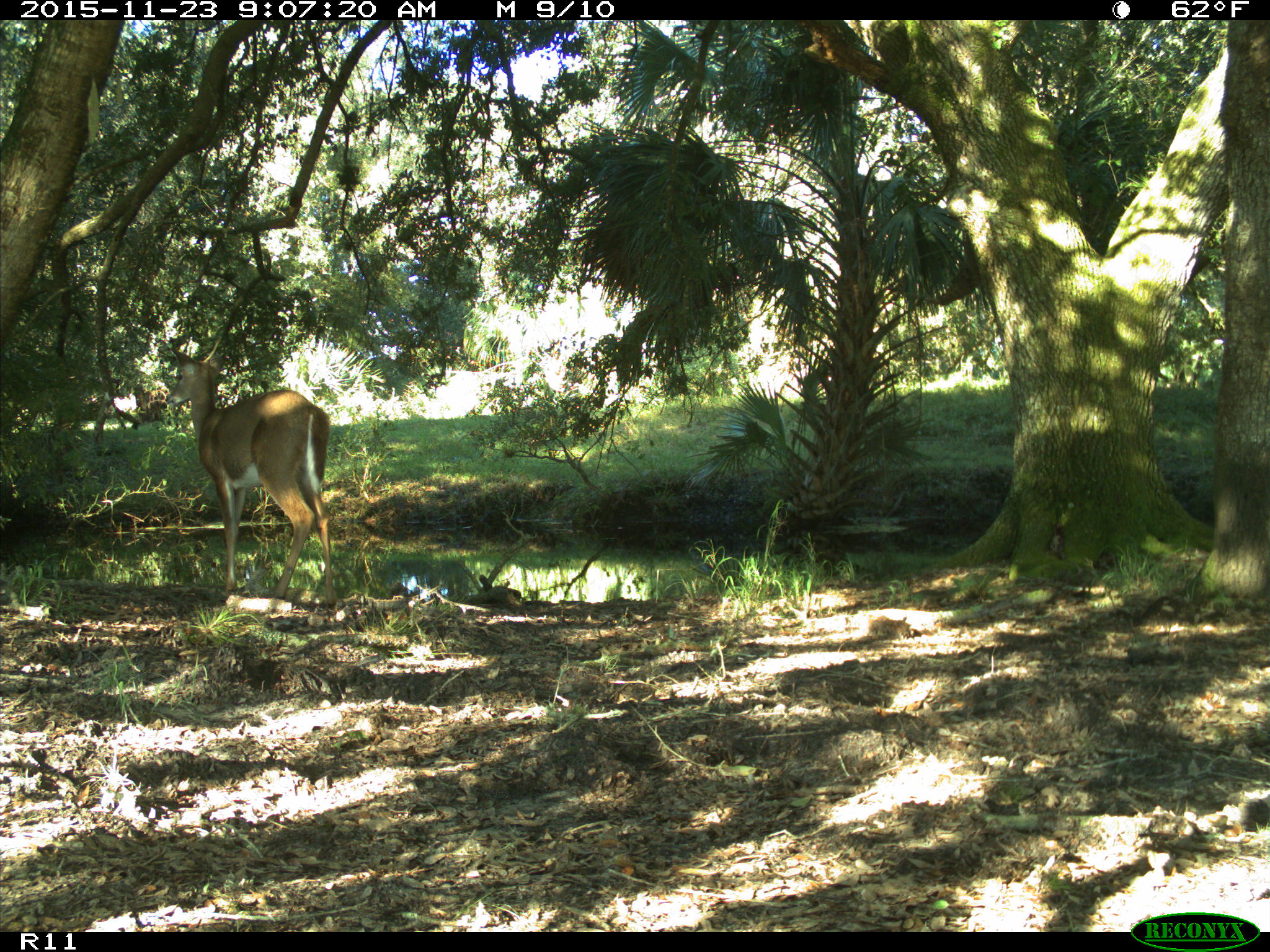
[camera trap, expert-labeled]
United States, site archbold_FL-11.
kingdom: Animalia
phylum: Chordata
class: Mammalia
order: Artiodactyla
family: Cervidae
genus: Odocoileus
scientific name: Odocoileus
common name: deer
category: unidentified deer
Unidentified deer (deer) (Odocoileus).